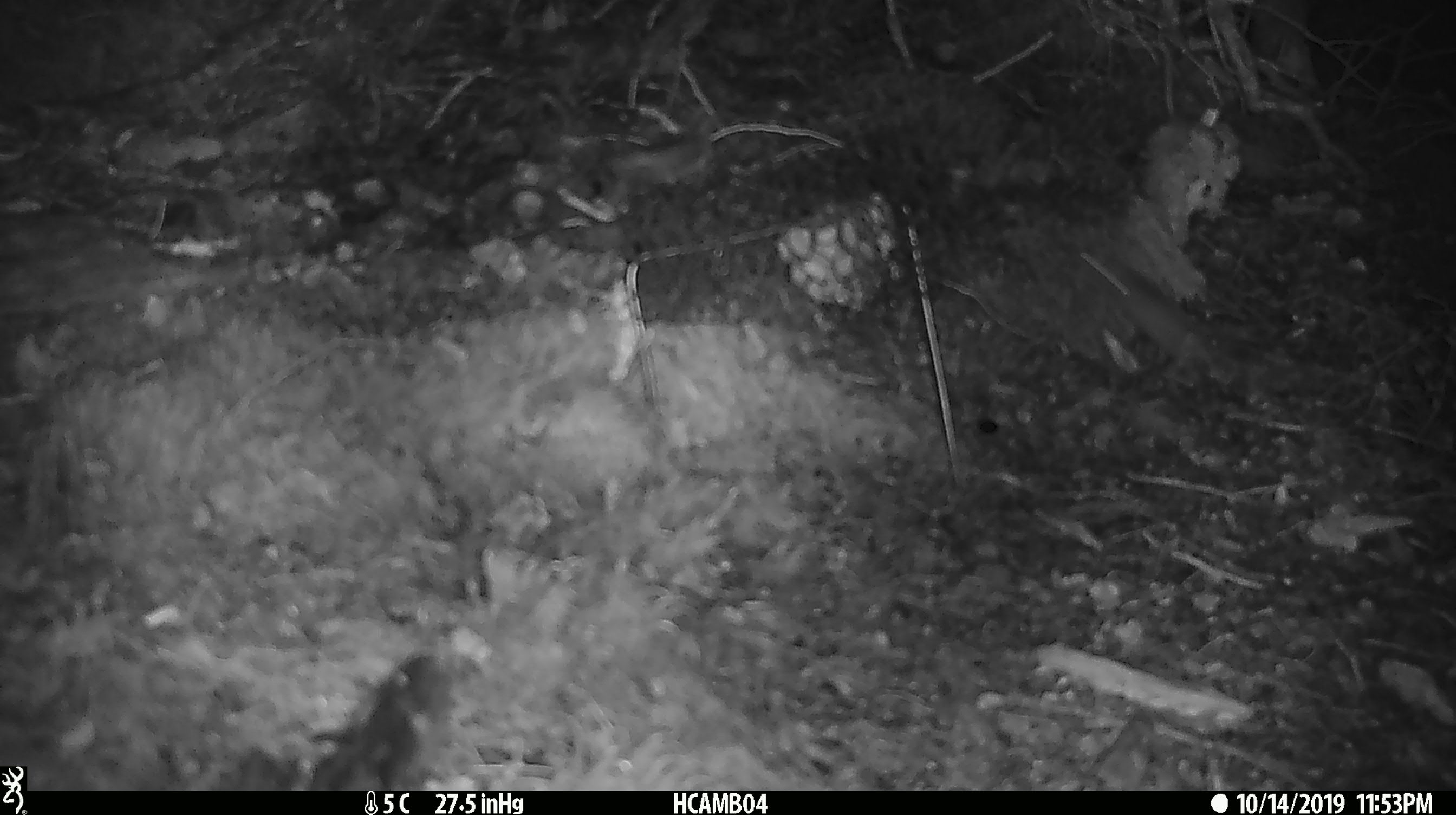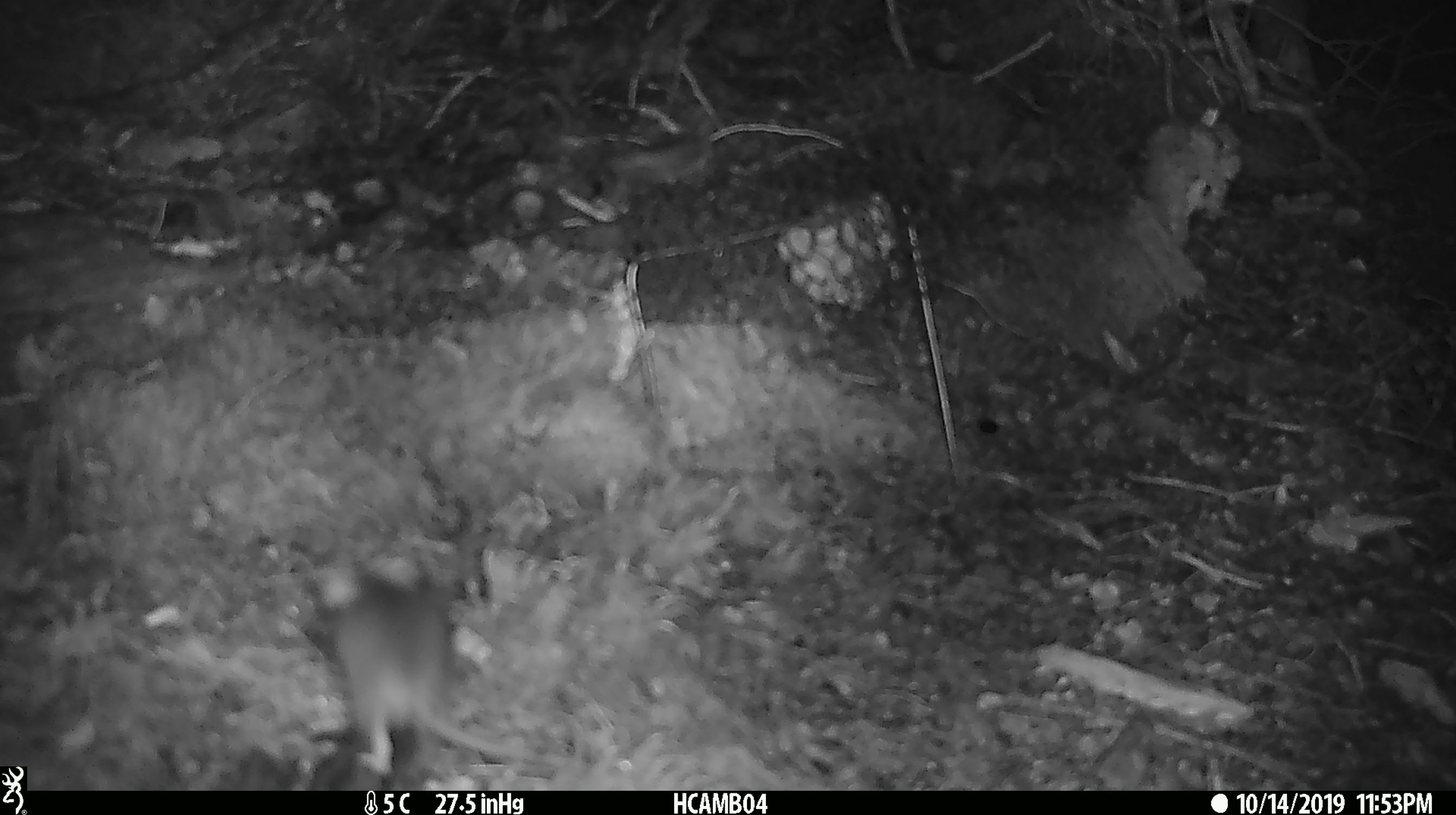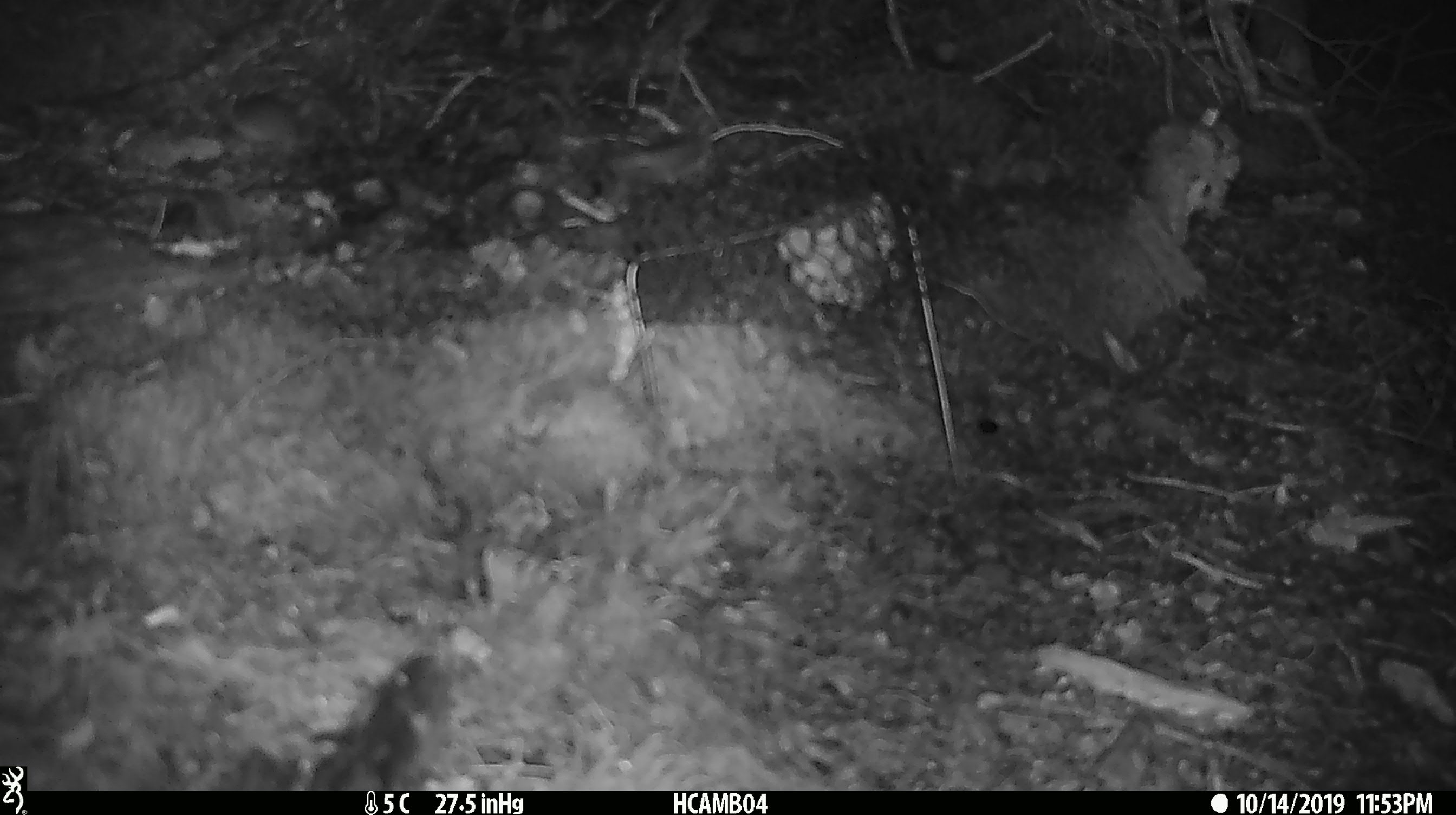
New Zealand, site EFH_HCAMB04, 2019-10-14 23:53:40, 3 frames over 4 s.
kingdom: Animalia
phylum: Chordata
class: Mammalia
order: Rodentia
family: Muridae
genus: Mus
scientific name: Mus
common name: mouse